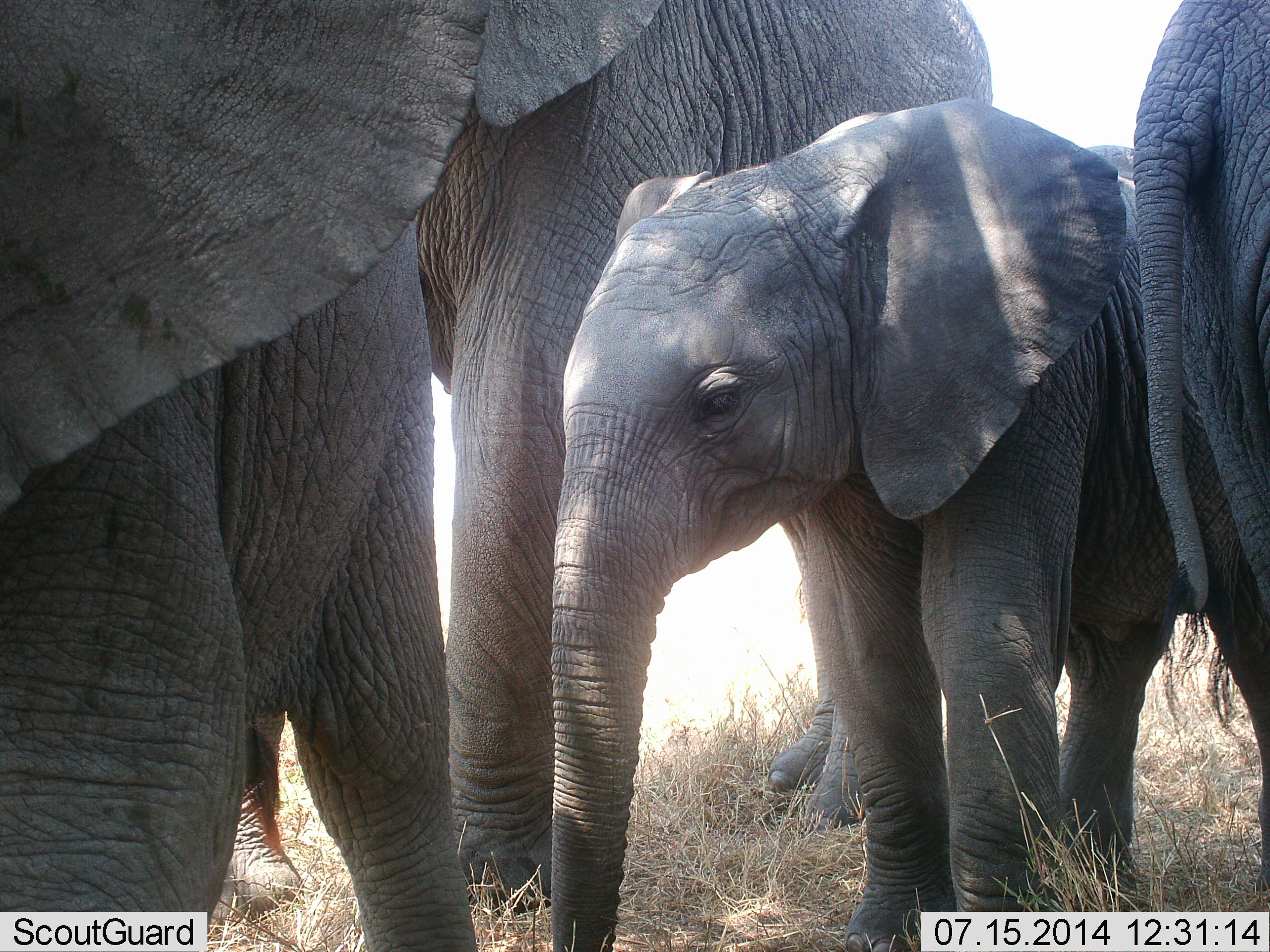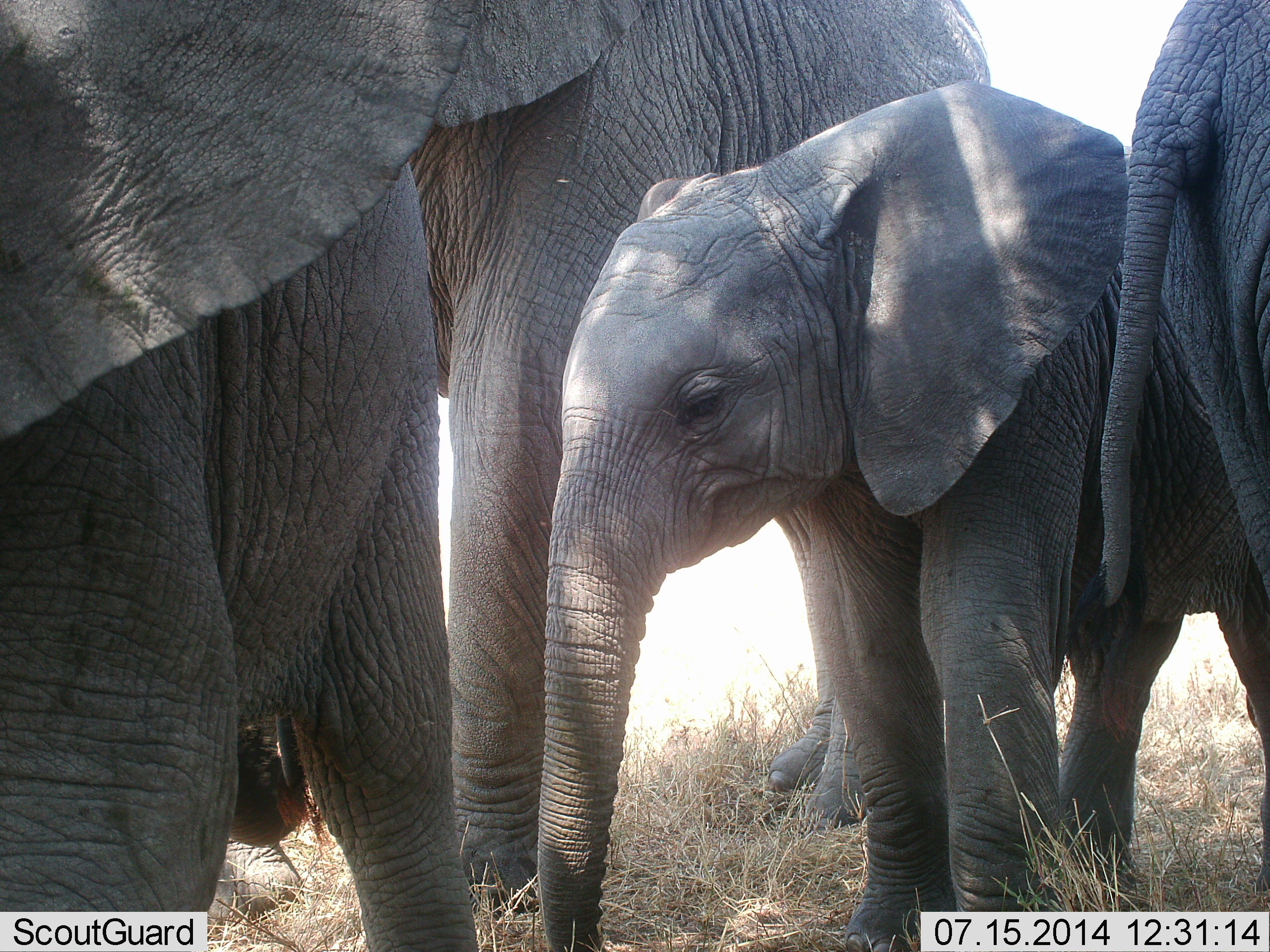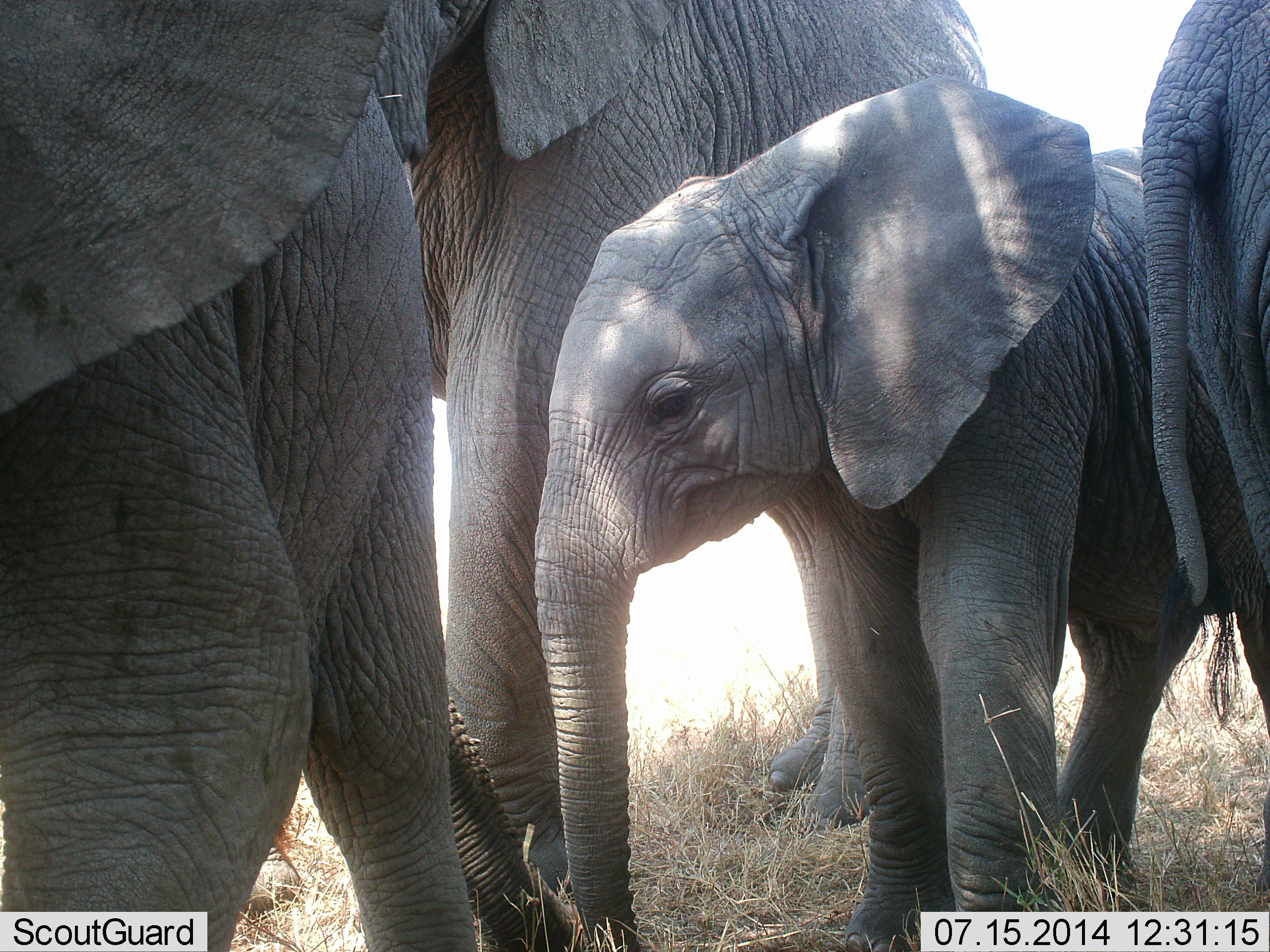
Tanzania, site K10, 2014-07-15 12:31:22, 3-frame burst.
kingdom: Animalia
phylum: Chordata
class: Mammalia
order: Proboscidea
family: Elephantidae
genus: Loxodonta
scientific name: Loxodonta africana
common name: african bush elephant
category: elephant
Elephant (african bush elephant) (Loxodonta africana), count 4. Behavior (volunteer vote fractions): standing 80%, resting 10%, moving 20%, interacting 20%. Young present (vote fraction): 80%. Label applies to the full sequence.